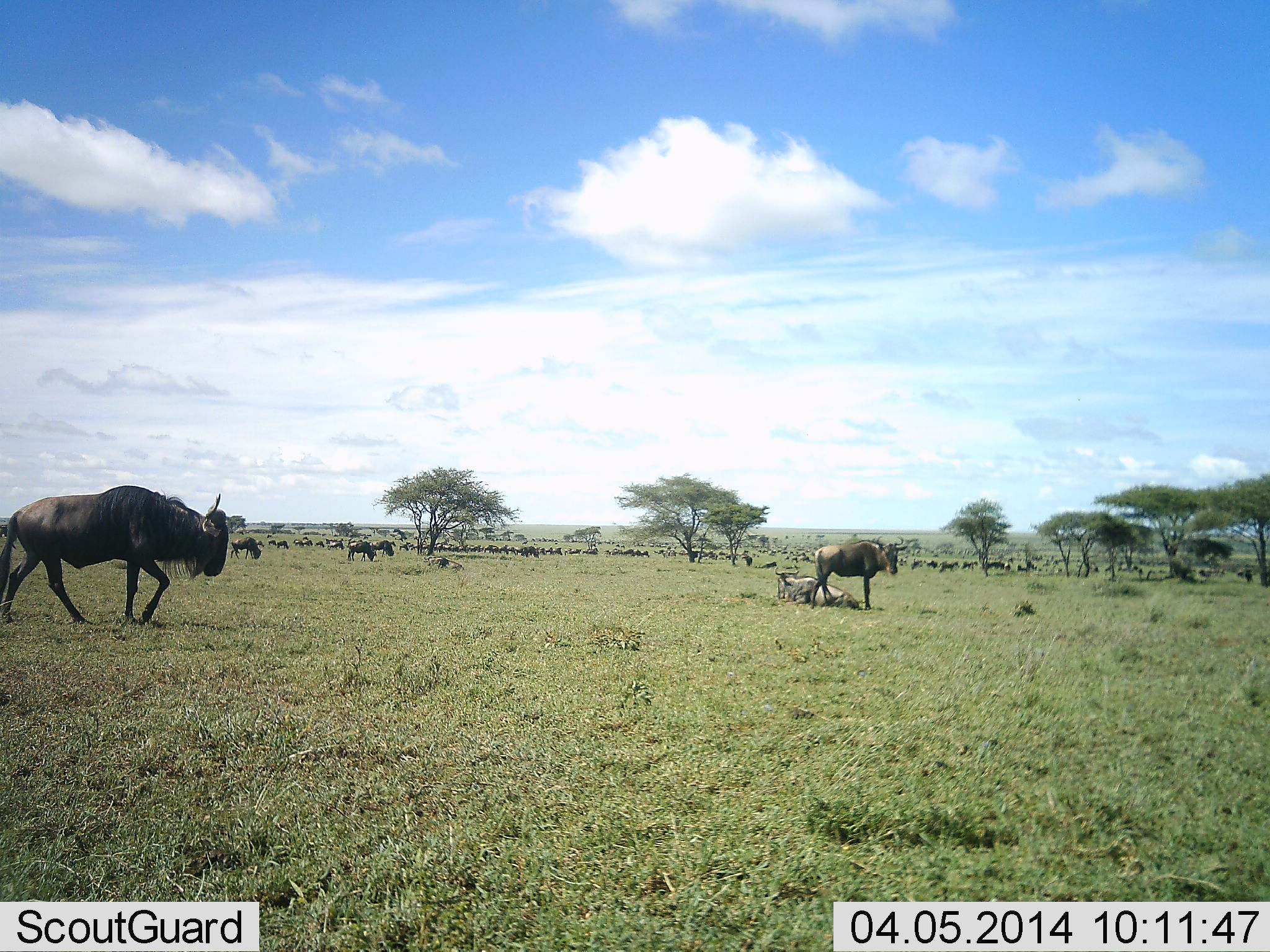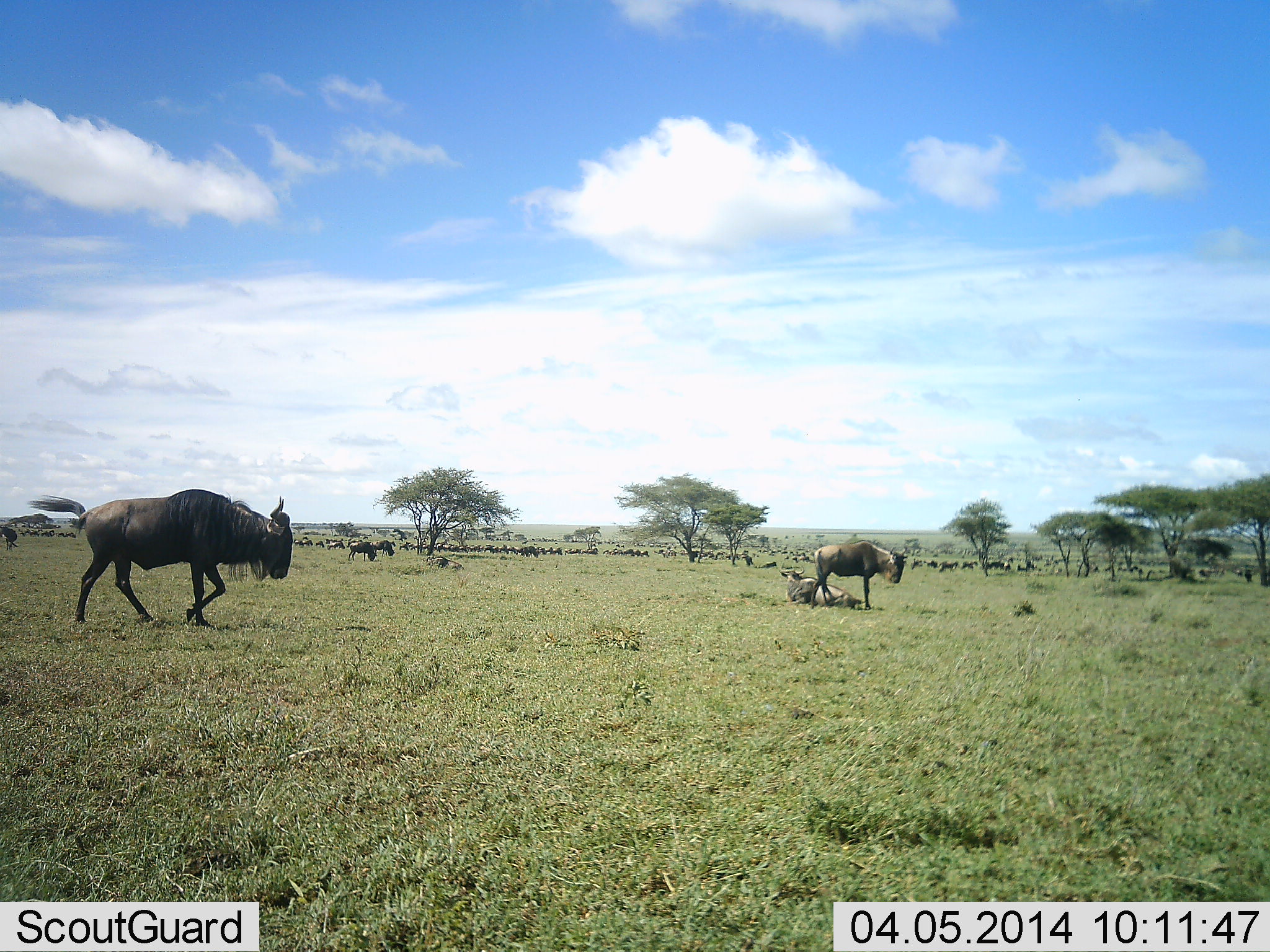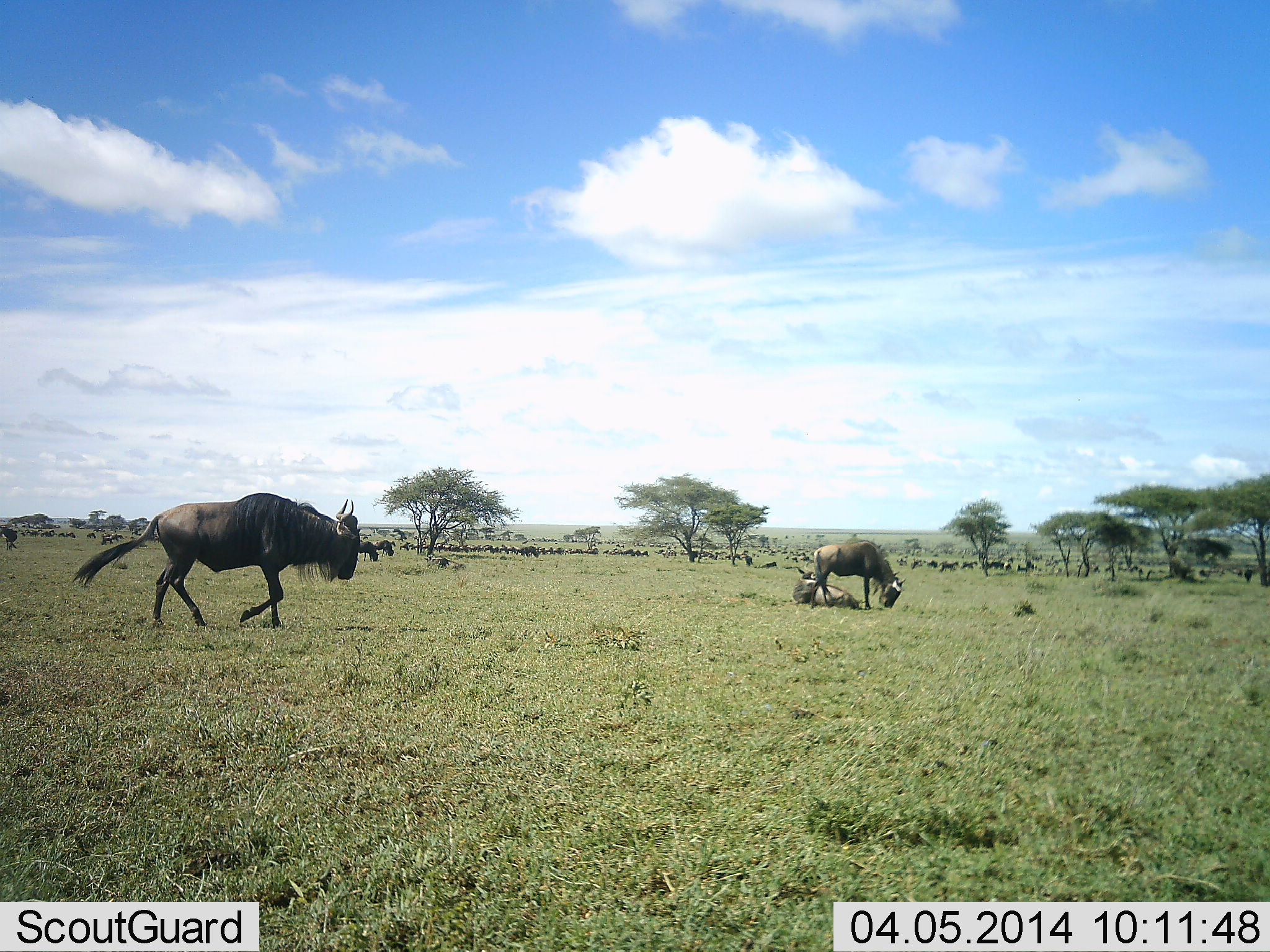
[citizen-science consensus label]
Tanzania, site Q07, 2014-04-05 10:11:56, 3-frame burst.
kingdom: Animalia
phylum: Chordata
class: Mammalia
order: Artiodactyla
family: Bovidae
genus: Connochaetes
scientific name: Connochaetes taurinus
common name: blue wildebeest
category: wildebeest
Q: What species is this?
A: Wildebeest (blue wildebeest) (Connochaetes taurinus).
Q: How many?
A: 51+.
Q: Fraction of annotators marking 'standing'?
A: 80%.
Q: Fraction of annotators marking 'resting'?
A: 70%.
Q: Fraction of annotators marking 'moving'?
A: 60%.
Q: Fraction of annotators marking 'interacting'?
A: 0%.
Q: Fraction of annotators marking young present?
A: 0%.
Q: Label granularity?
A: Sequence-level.